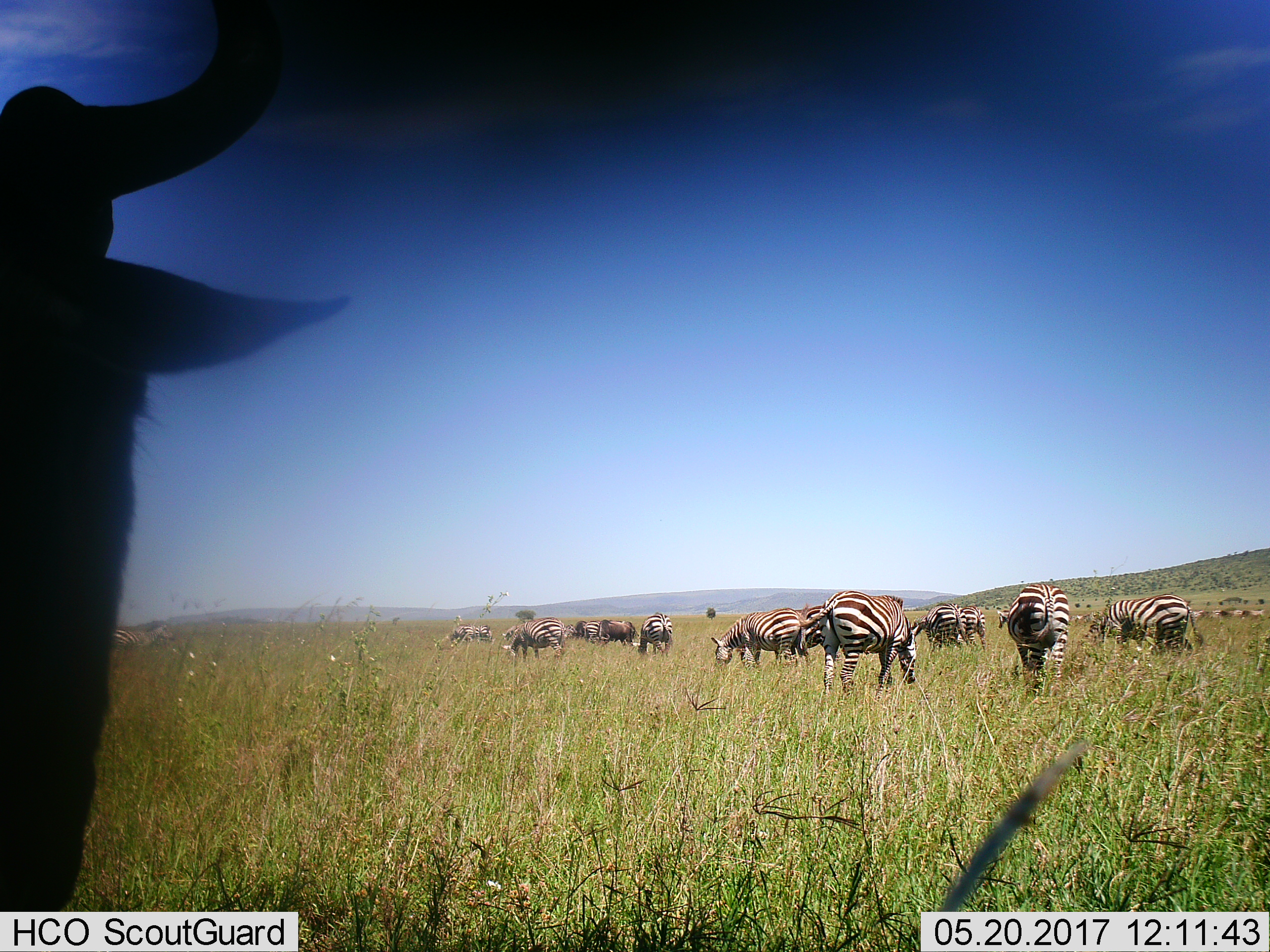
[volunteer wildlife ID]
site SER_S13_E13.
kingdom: Animalia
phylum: Chordata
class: Mammalia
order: Artiodactyla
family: Bovidae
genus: Connochaetes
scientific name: Connochaetes taurinus taurinus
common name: blue wildebeest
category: wildebeestblue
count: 2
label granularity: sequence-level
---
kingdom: Animalia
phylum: Chordata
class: Mammalia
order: Perissodactyla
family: Equidae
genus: Equus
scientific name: Equus quagga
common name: plains zebra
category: zebraplains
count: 11-50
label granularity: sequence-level